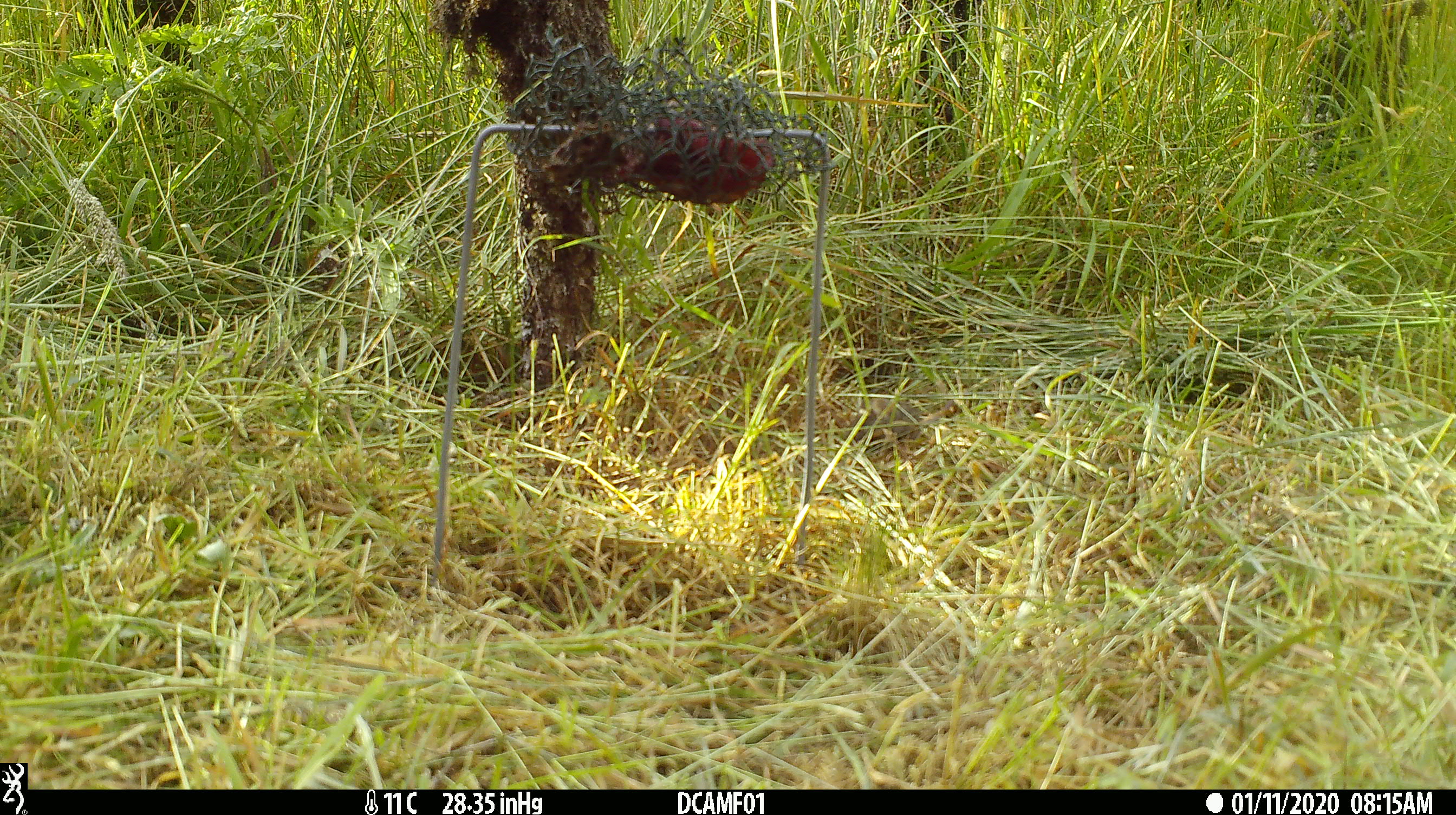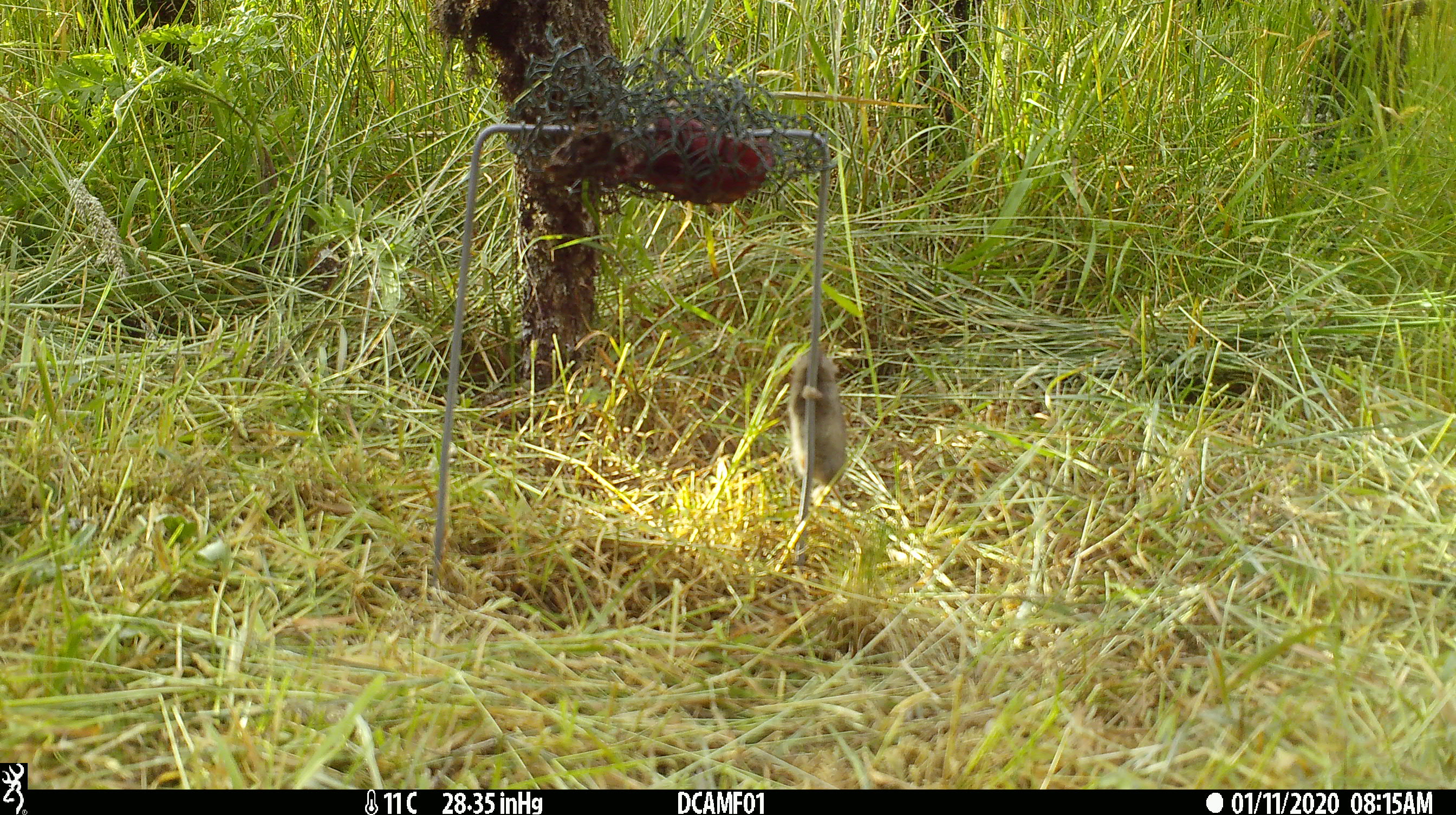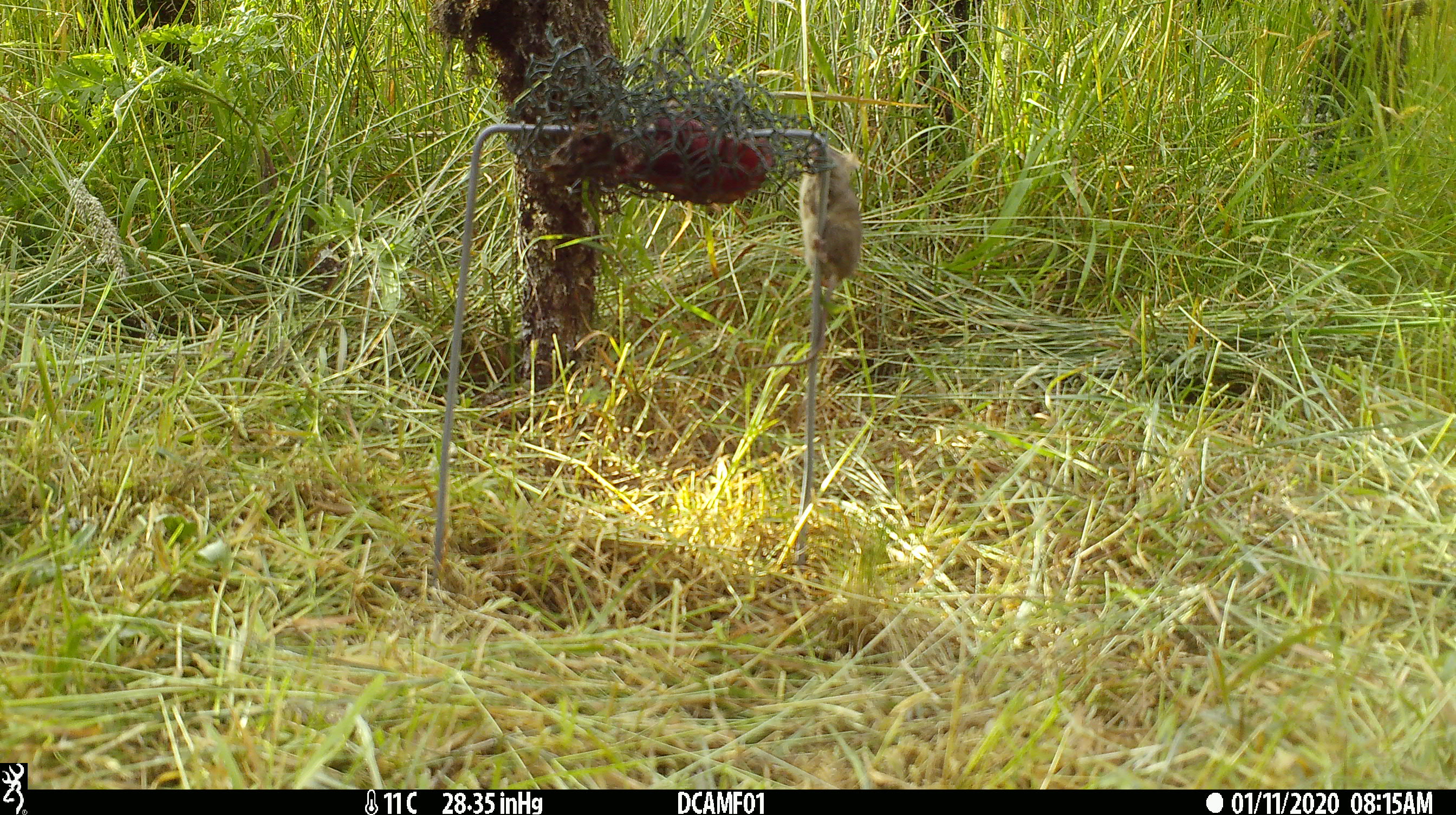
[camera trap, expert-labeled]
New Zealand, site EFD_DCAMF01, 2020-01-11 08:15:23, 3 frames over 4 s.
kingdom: Animalia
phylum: Chordata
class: Mammalia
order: Rodentia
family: Muridae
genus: Mus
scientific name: Mus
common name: mouse